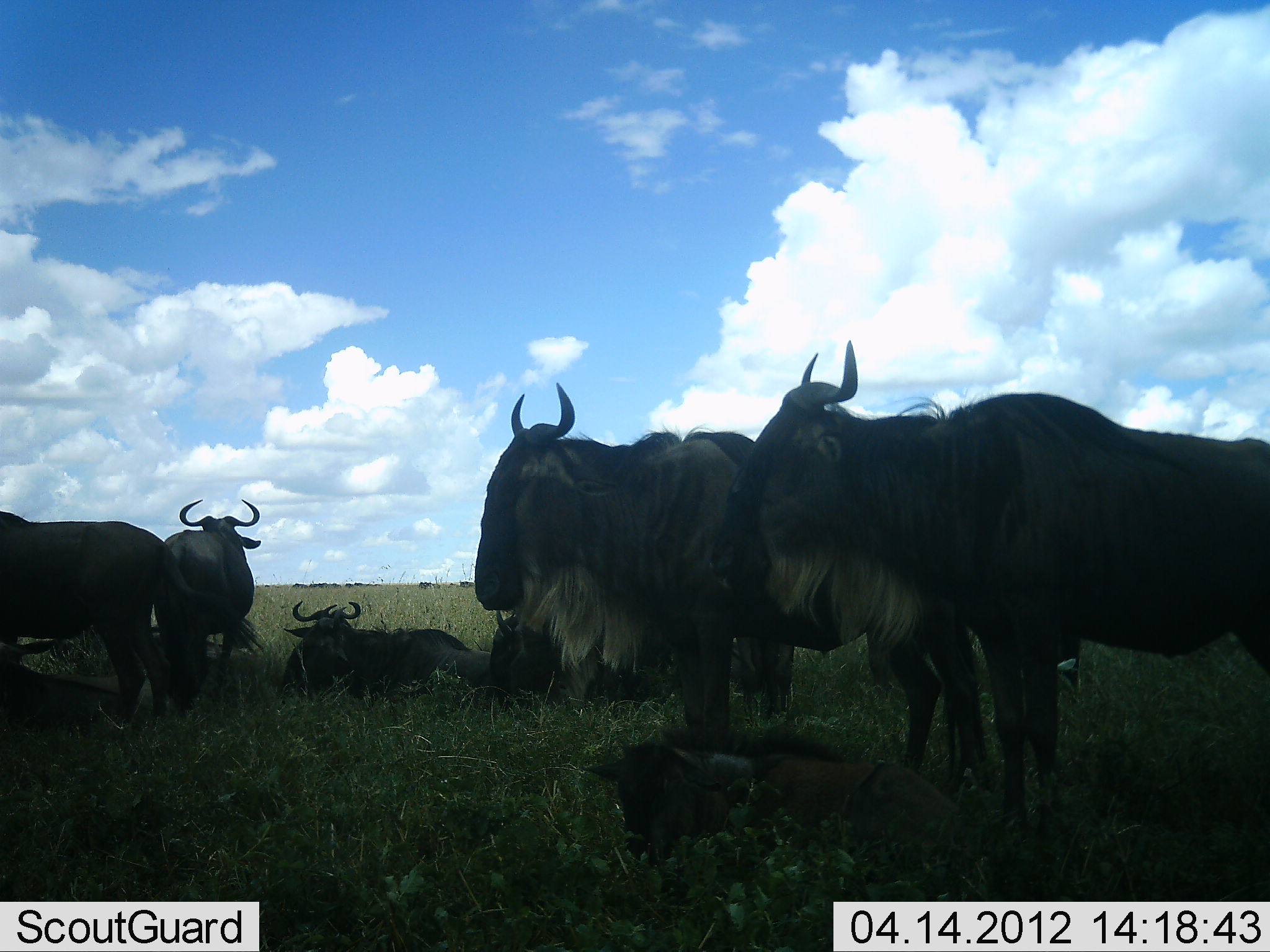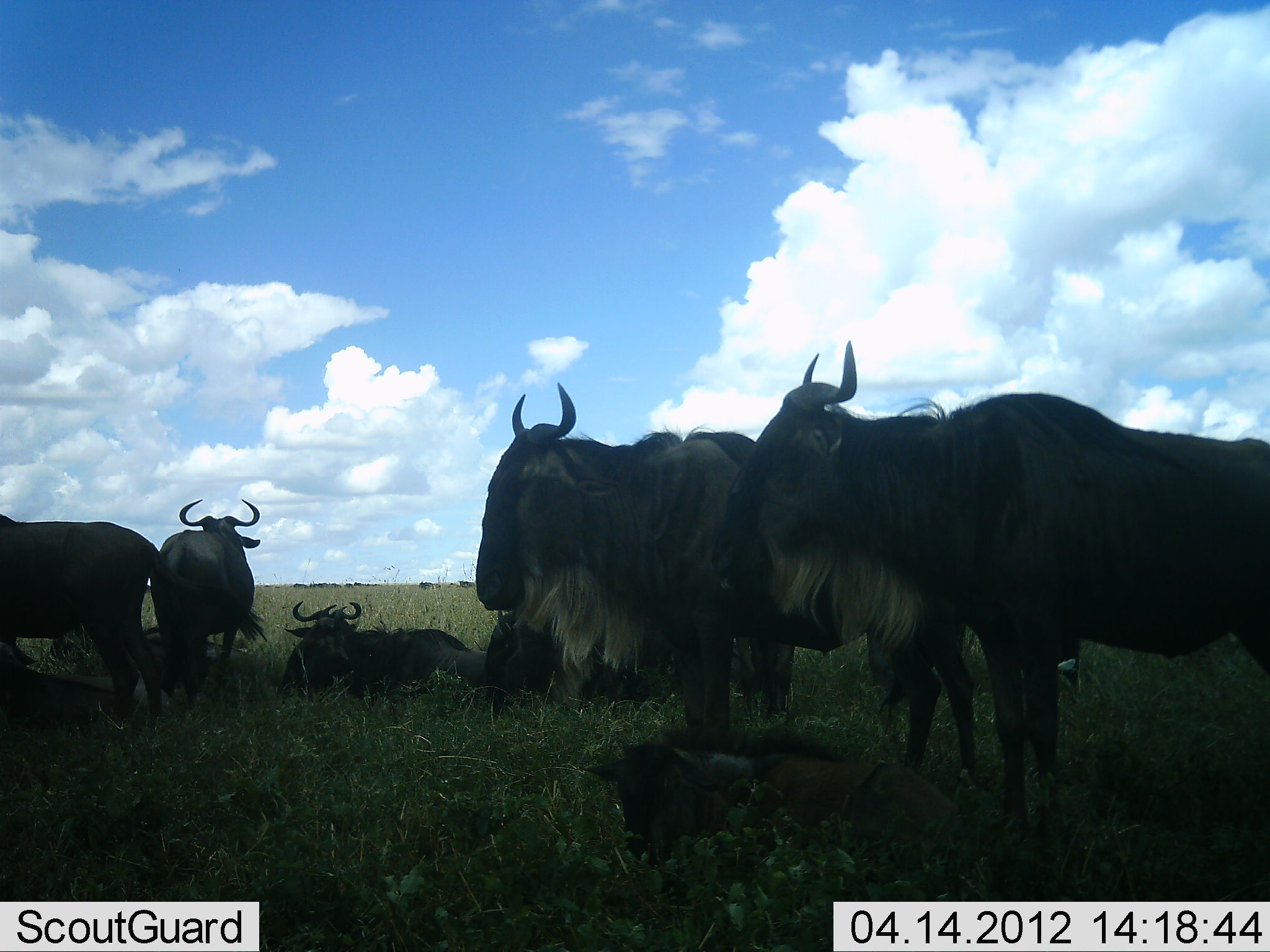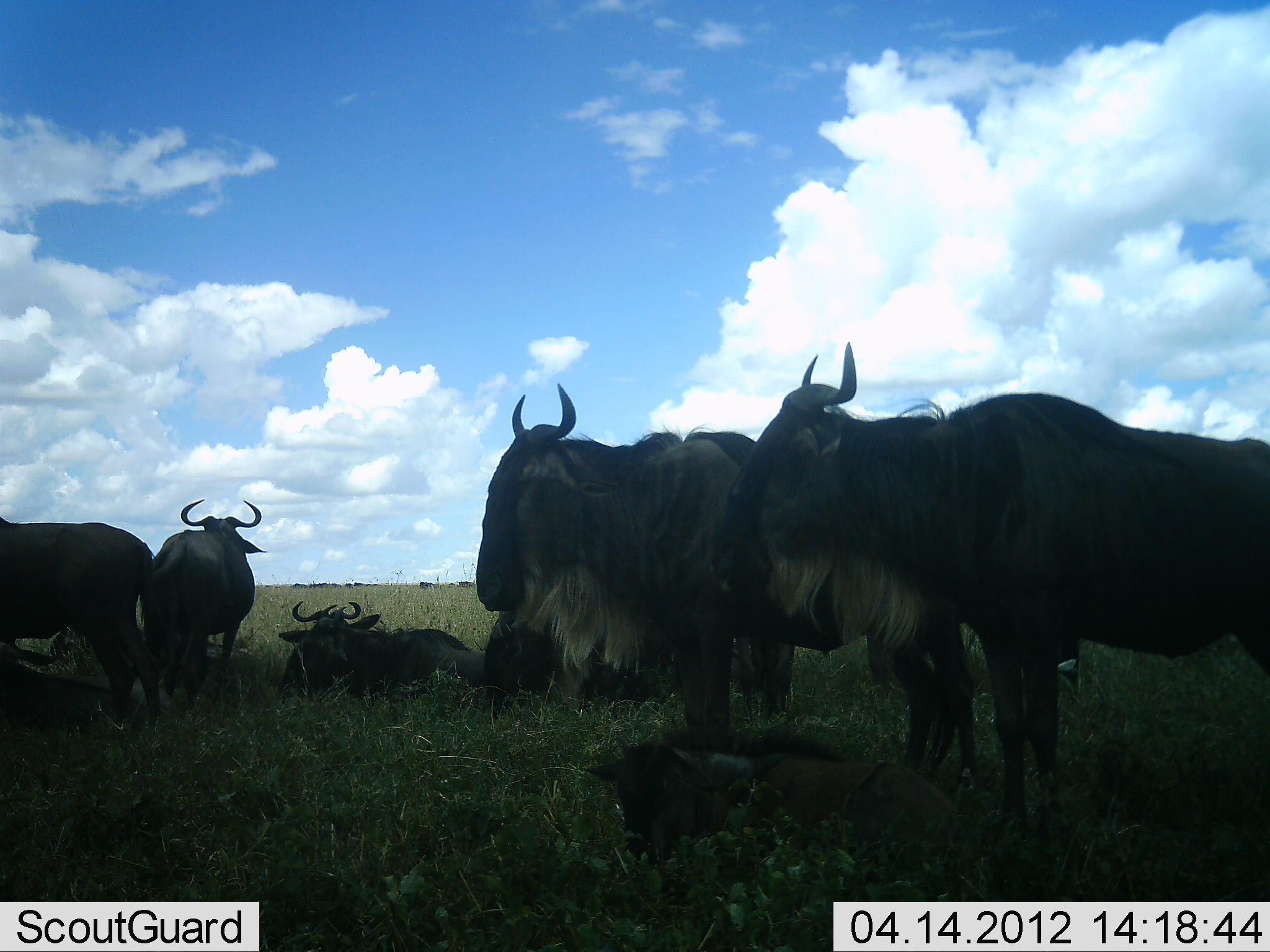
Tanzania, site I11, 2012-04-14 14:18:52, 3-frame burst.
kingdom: Animalia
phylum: Chordata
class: Mammalia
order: Artiodactyla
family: Bovidae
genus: Connochaetes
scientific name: Connochaetes taurinus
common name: blue wildebeest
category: wildebeest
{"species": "wildebeest (blue wildebeest) (Connochaetes taurinus)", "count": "9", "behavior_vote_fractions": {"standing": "92%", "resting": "92%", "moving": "0%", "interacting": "0%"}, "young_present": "77%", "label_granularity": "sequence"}